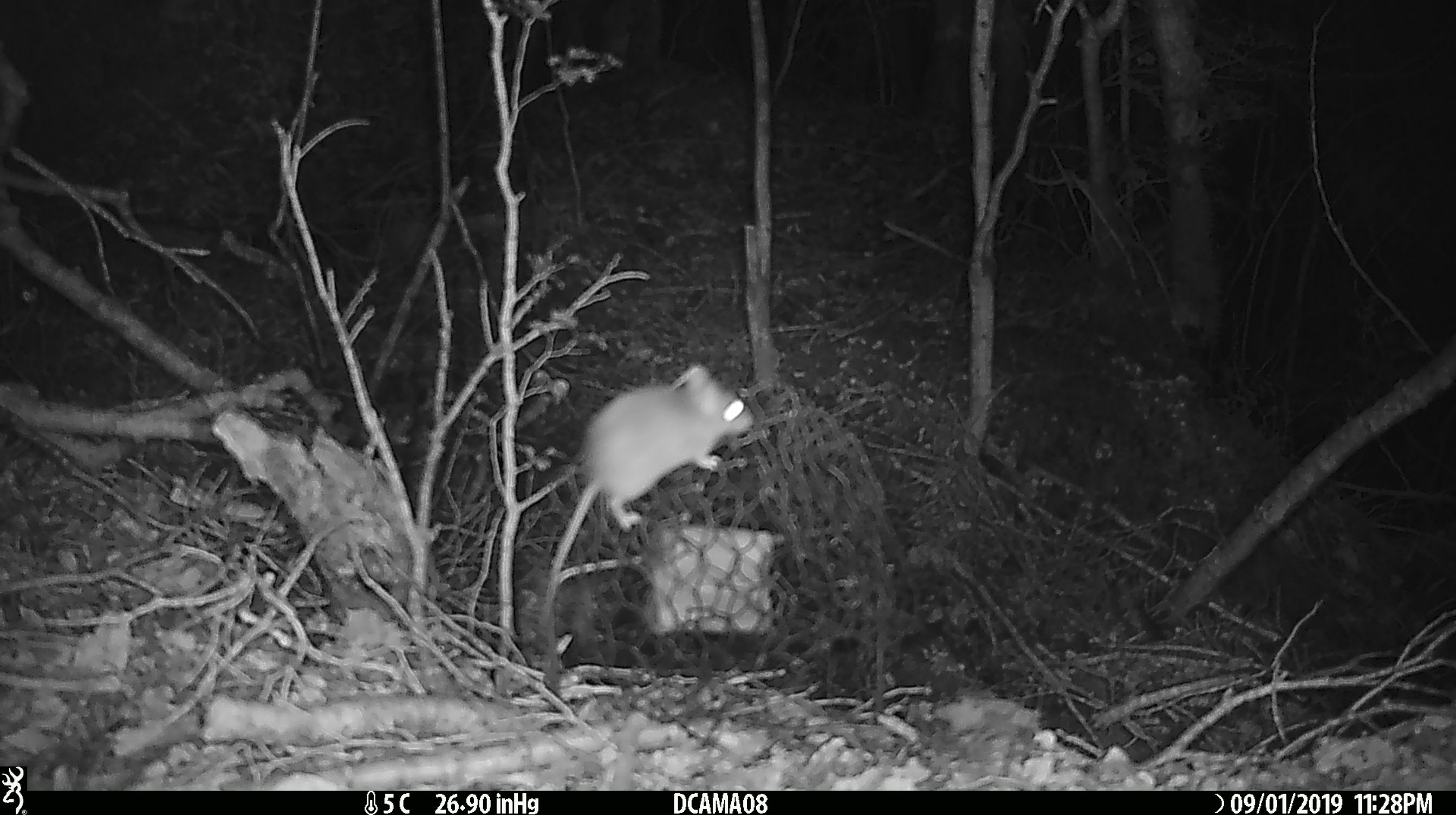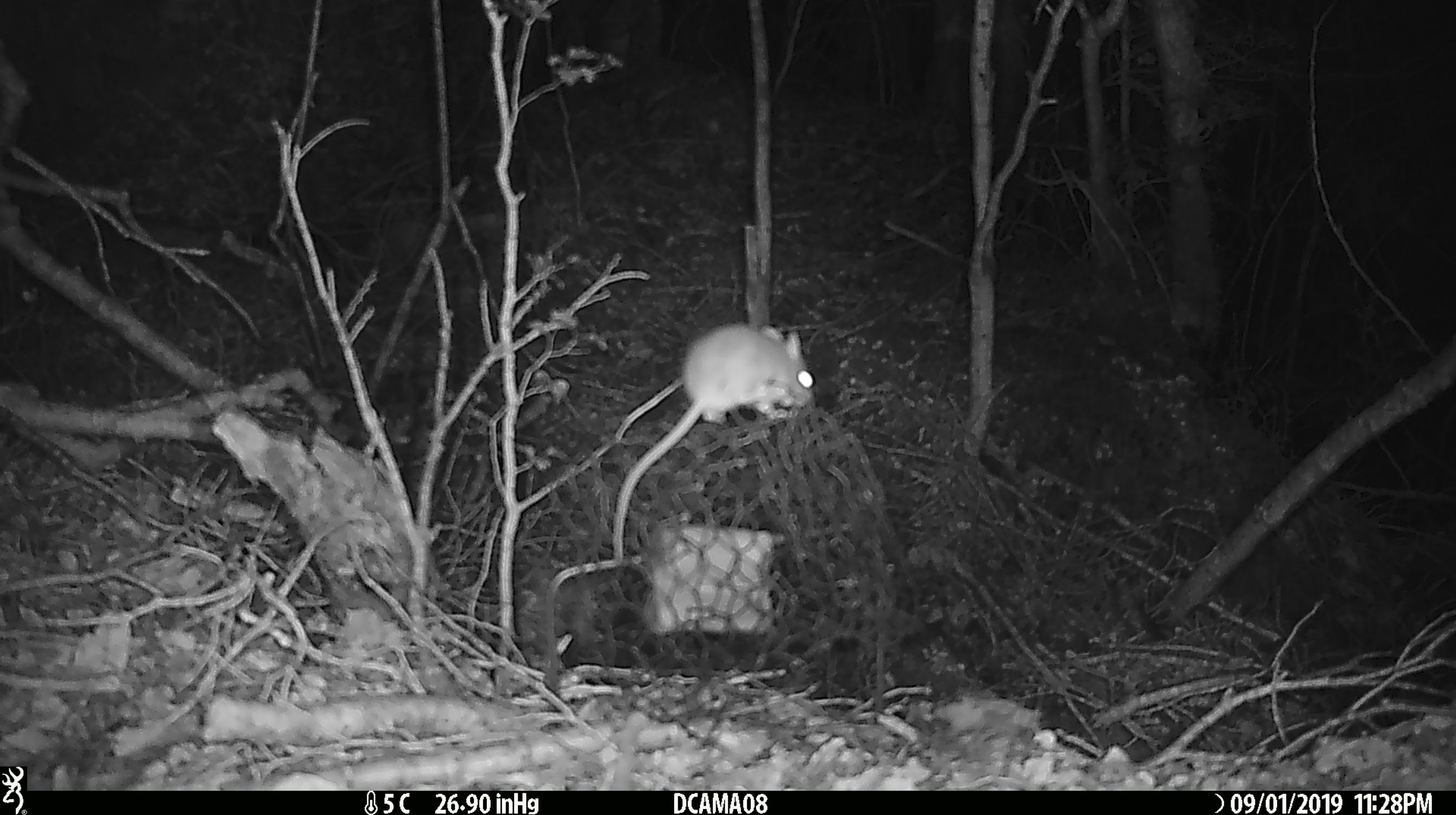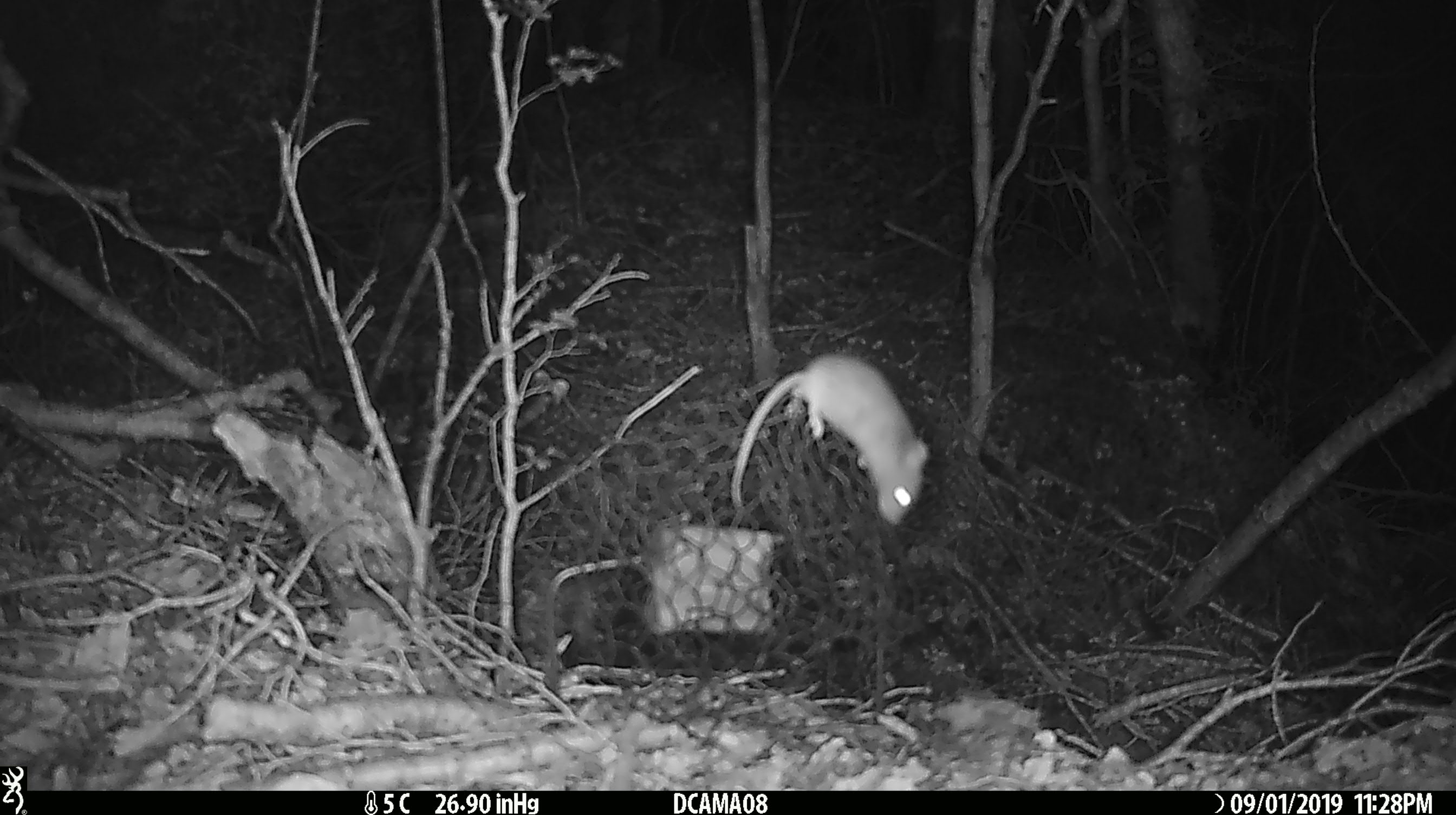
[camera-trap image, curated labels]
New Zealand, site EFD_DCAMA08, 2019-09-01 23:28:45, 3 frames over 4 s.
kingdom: Animalia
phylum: Chordata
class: Mammalia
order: Rodentia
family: Muridae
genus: Mus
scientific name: Mus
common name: mouse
Mouse (Mus).